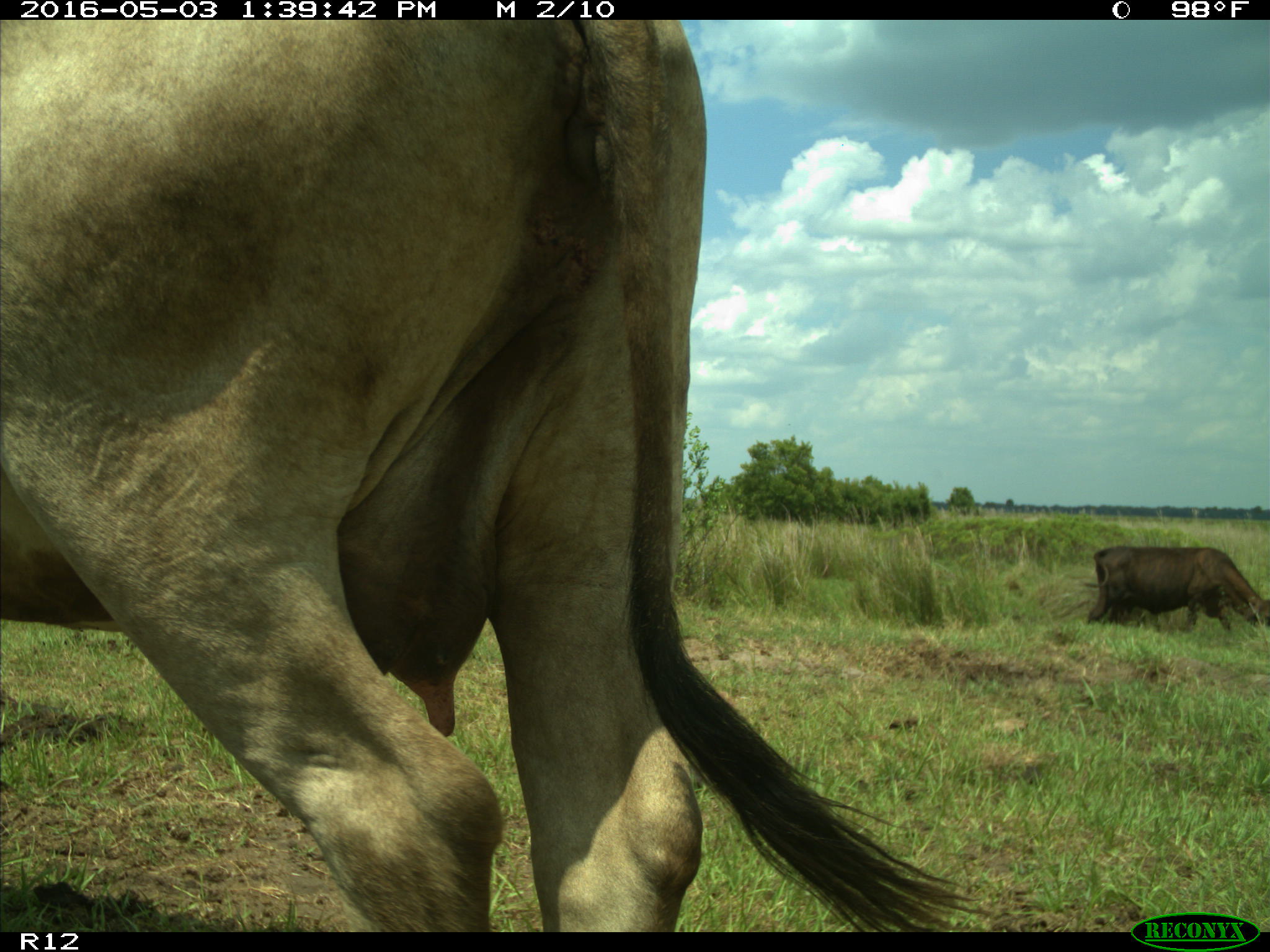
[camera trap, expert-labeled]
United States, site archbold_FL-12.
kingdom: Animalia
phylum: Chordata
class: Mammalia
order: Artiodactyla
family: Bovidae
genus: Bos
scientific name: Bos taurus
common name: domestic cow